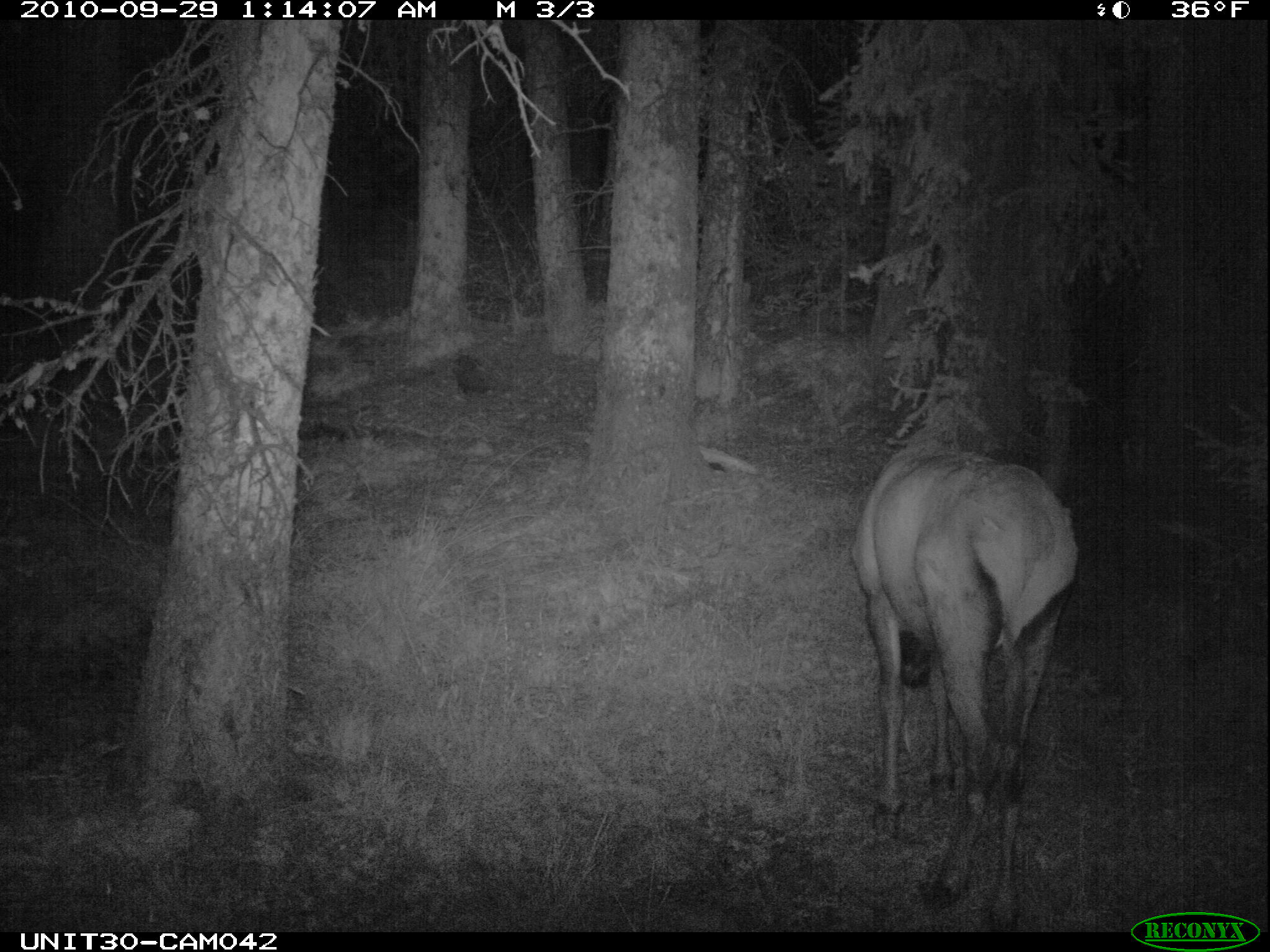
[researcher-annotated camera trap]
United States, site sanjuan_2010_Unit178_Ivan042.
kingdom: Animalia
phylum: Chordata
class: Mammalia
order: Artiodactyla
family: Cervidae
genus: Cervus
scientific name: Cervus elaphus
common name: red deer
Cervus elaphus (red deer).